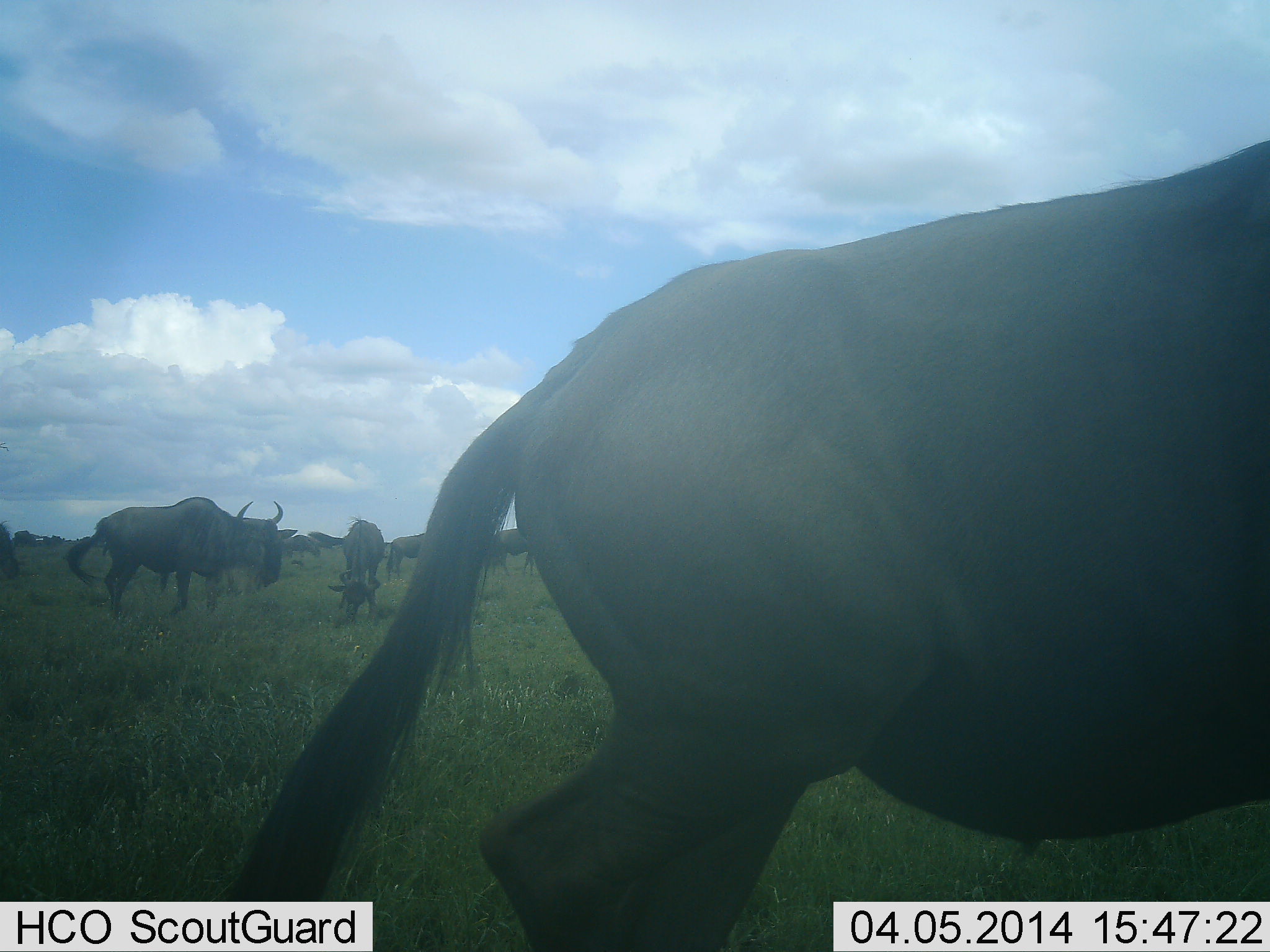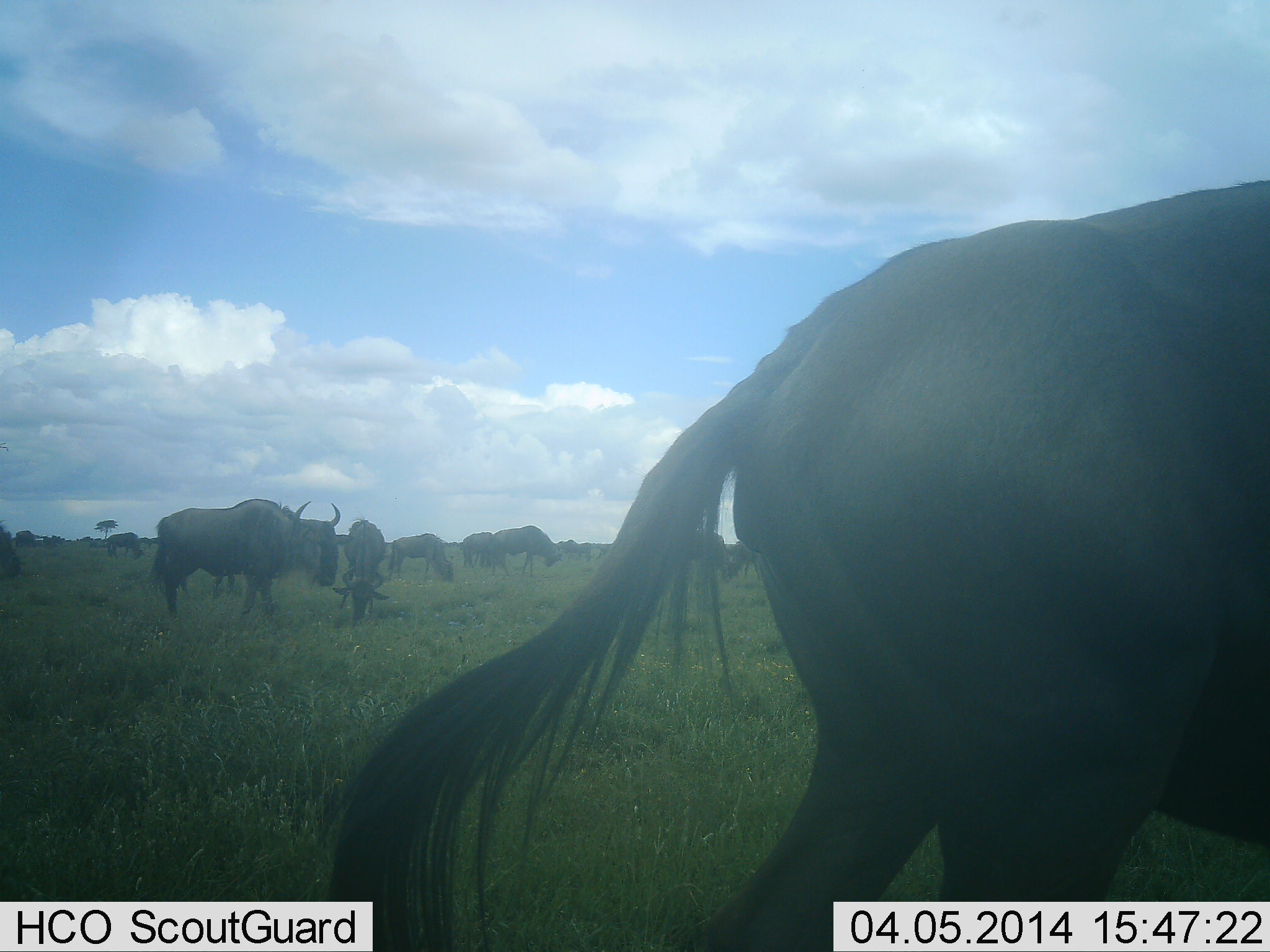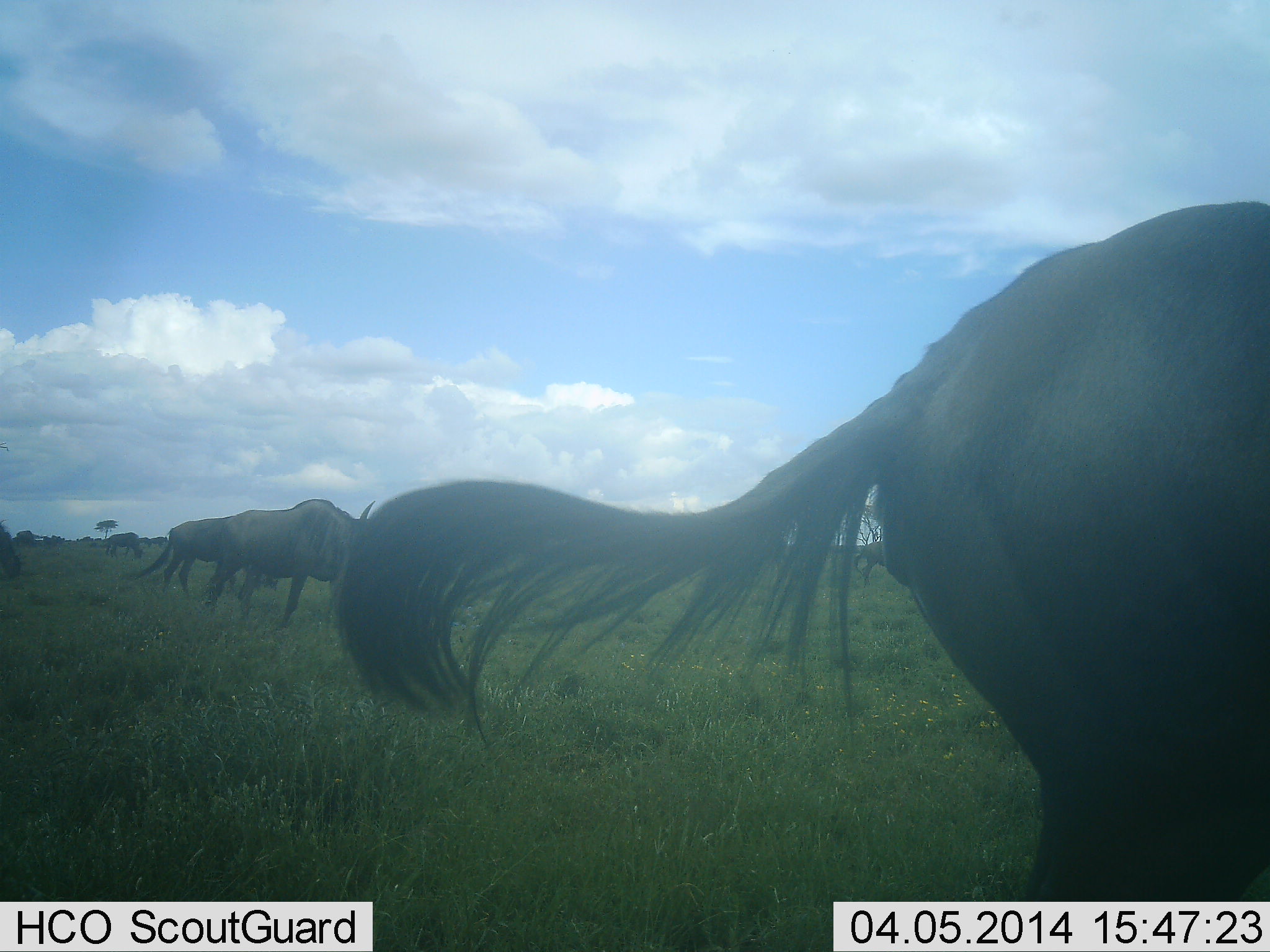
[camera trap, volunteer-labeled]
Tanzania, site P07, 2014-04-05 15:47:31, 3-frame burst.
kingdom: Animalia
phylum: Chordata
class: Mammalia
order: Artiodactyla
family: Bovidae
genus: Connochaetes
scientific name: Connochaetes taurinus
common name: blue wildebeest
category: wildebeest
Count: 11-50.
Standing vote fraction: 60%.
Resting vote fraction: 0%.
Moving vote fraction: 80%.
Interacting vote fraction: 0%.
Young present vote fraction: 0%.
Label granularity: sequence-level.